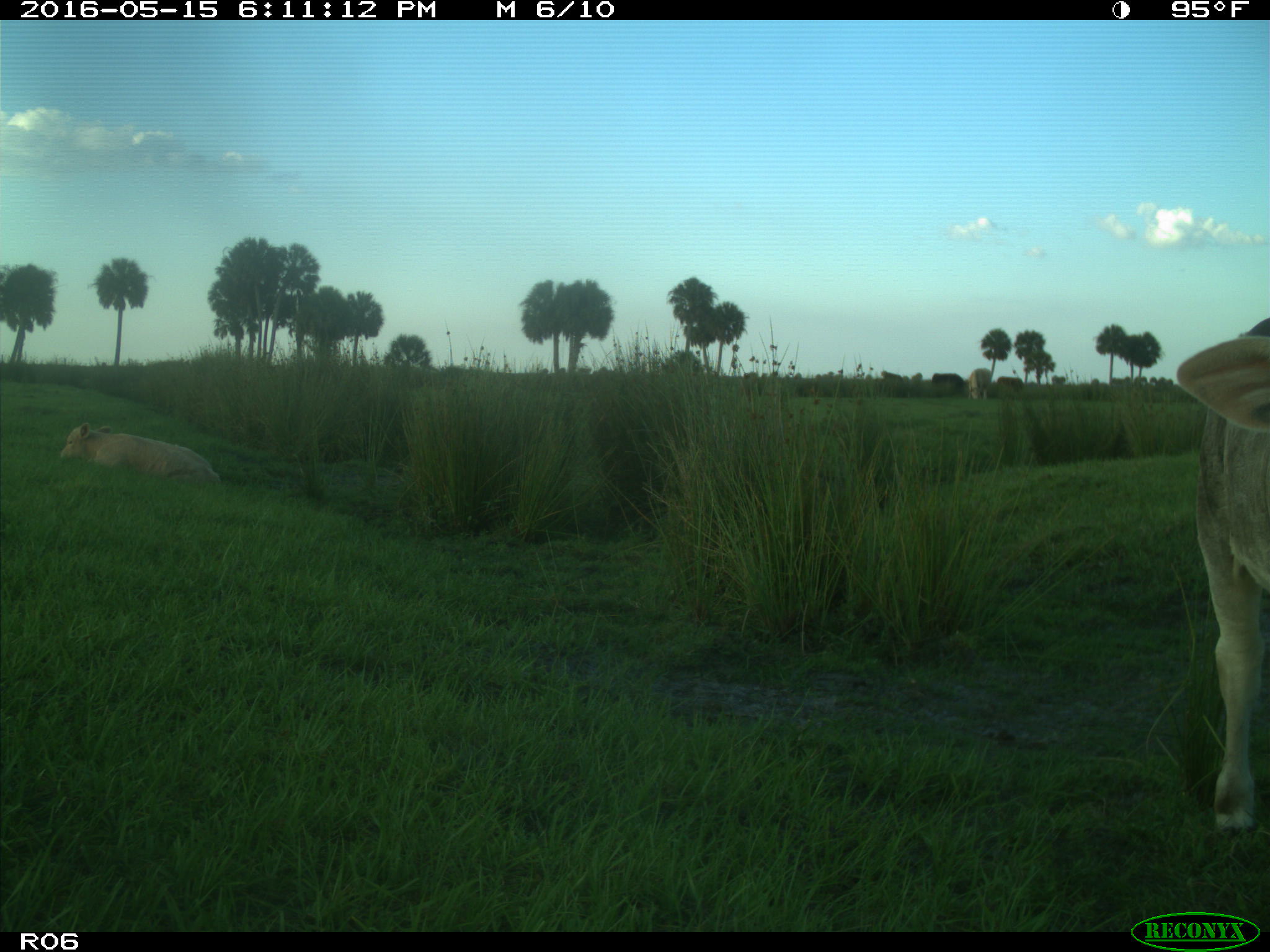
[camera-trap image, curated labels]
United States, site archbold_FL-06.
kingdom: Animalia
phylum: Chordata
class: Mammalia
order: Artiodactyla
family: Bovidae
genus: Bos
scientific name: Bos taurus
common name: domestic cow